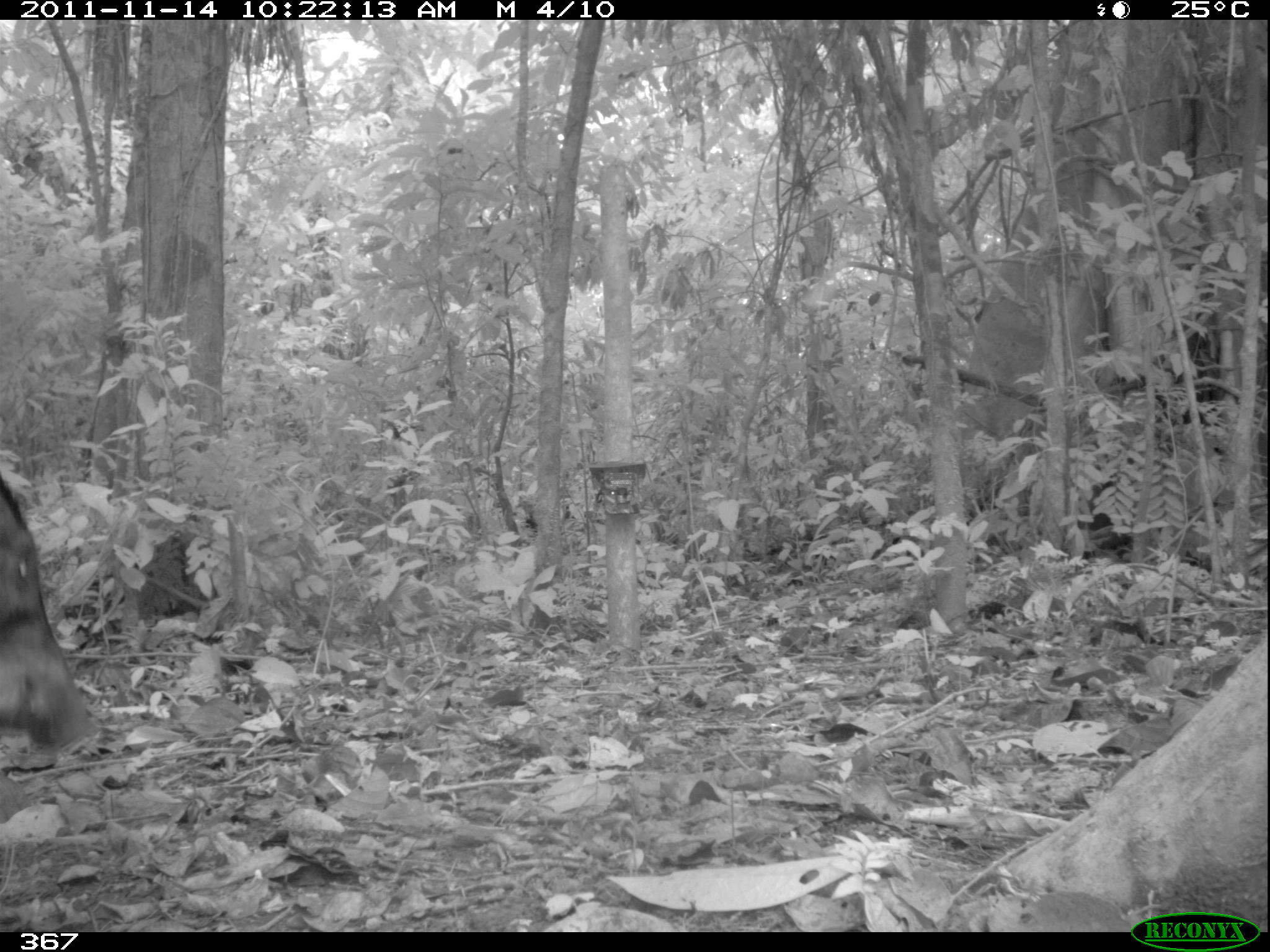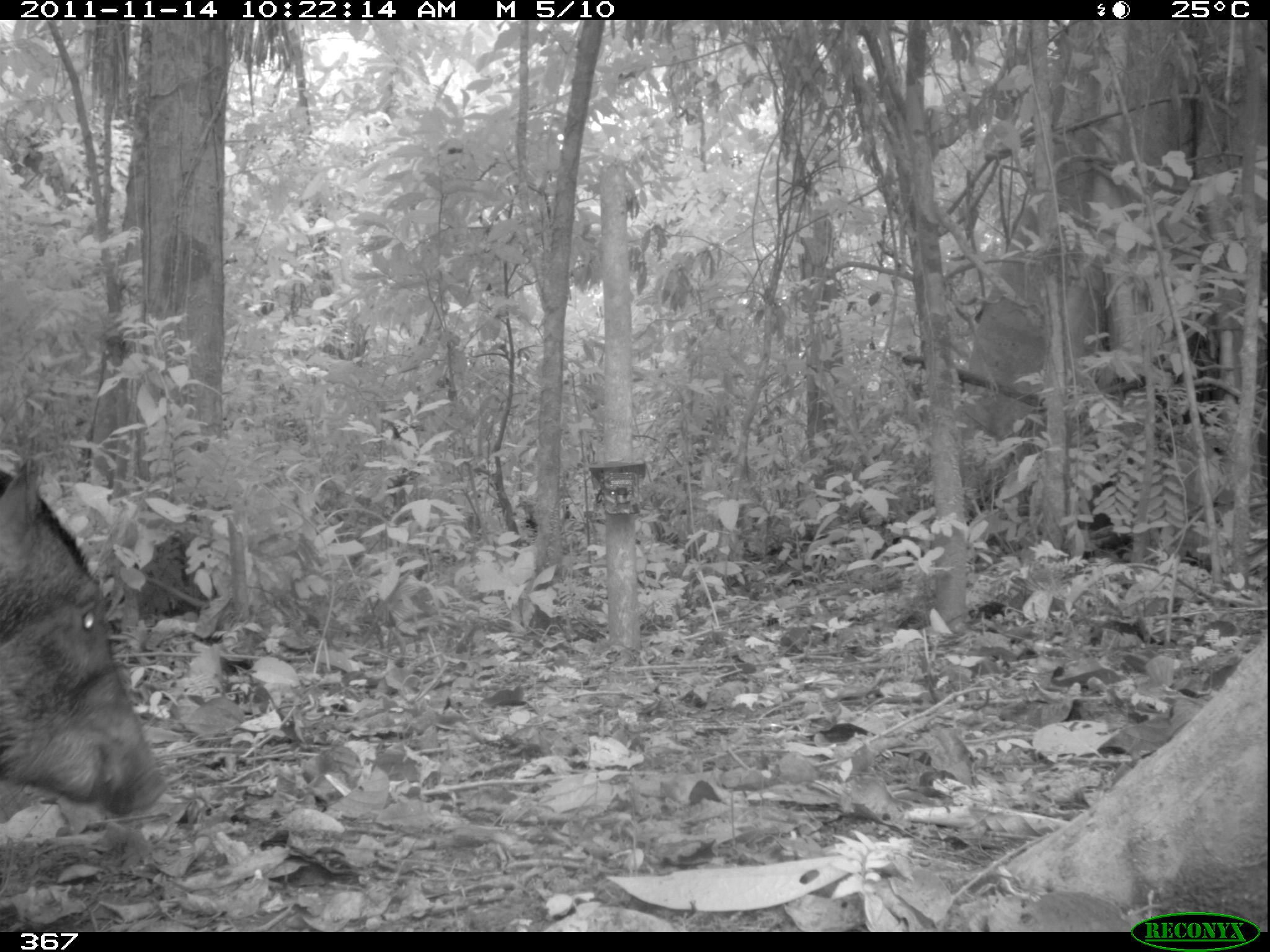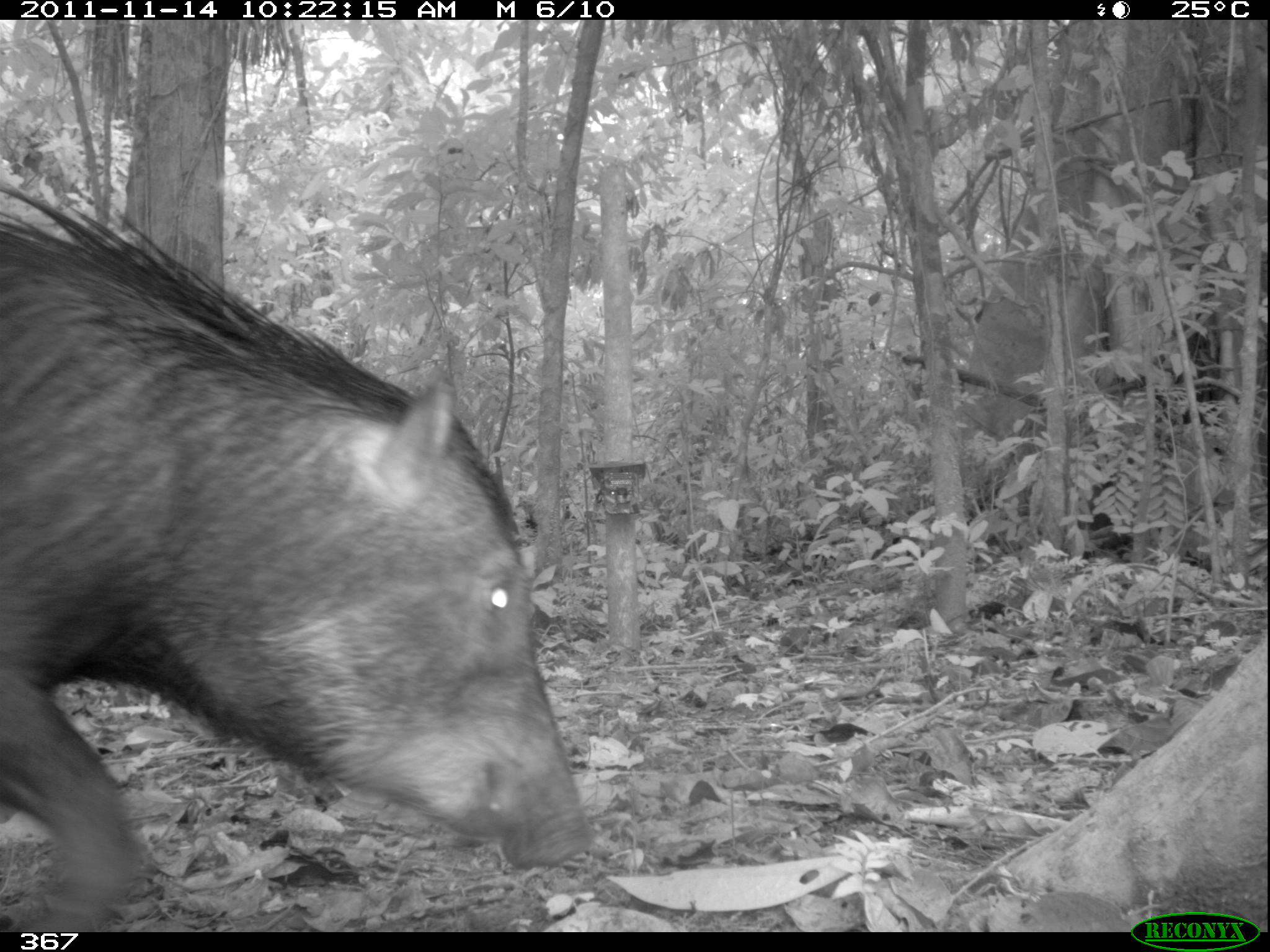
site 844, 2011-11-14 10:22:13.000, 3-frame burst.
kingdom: Animalia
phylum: Chordata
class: Mammalia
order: Artiodactyla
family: Tayassuidae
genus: Tayassu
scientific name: Tayassu pecari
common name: white-lipped peccary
Tayassu pecari (white-lipped peccary).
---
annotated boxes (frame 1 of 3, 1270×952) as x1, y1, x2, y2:
tayassu pecari: 0, 472, 92, 757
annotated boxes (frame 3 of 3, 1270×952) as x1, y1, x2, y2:
tayassu pecari: 0, 178, 597, 932